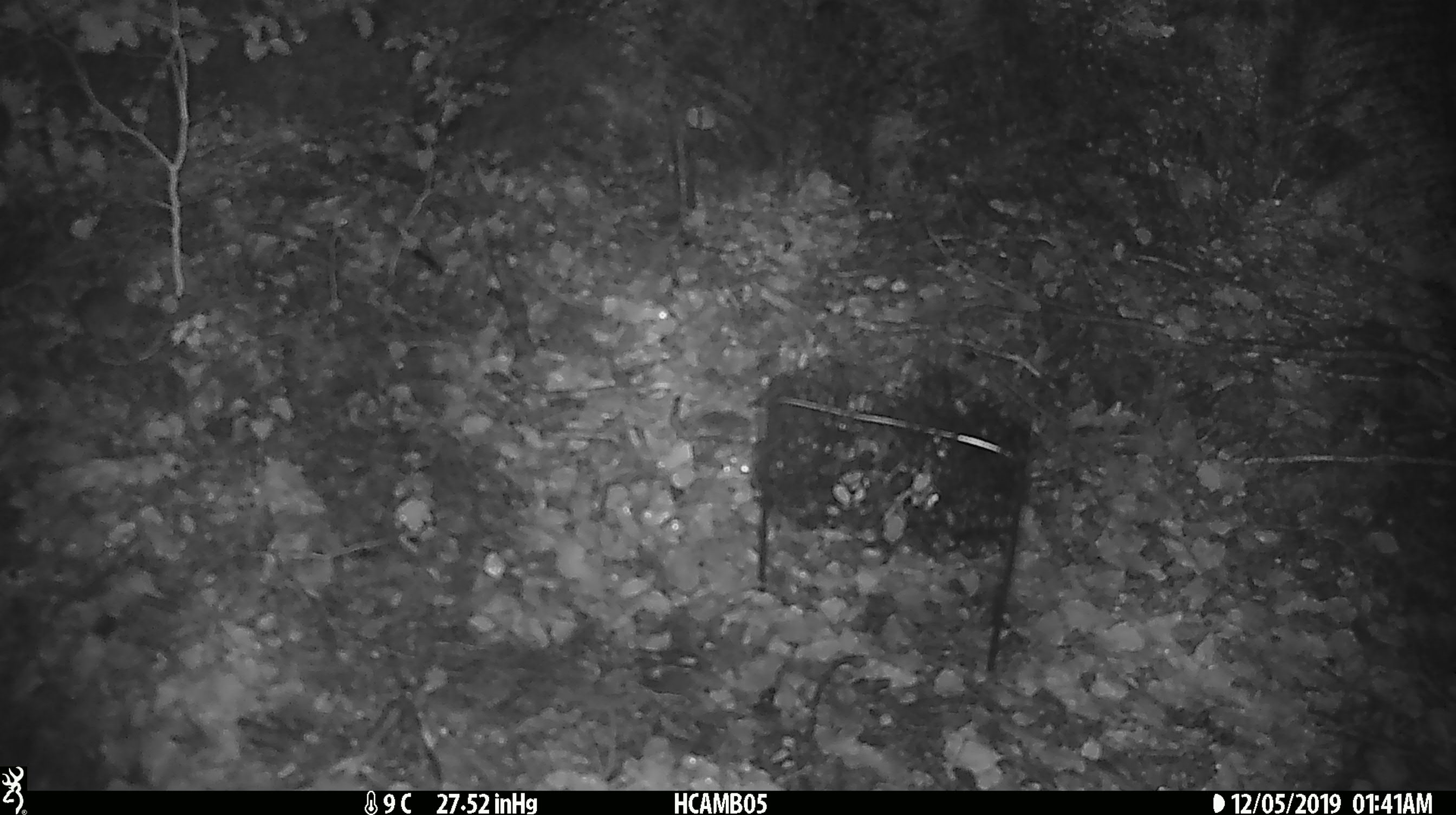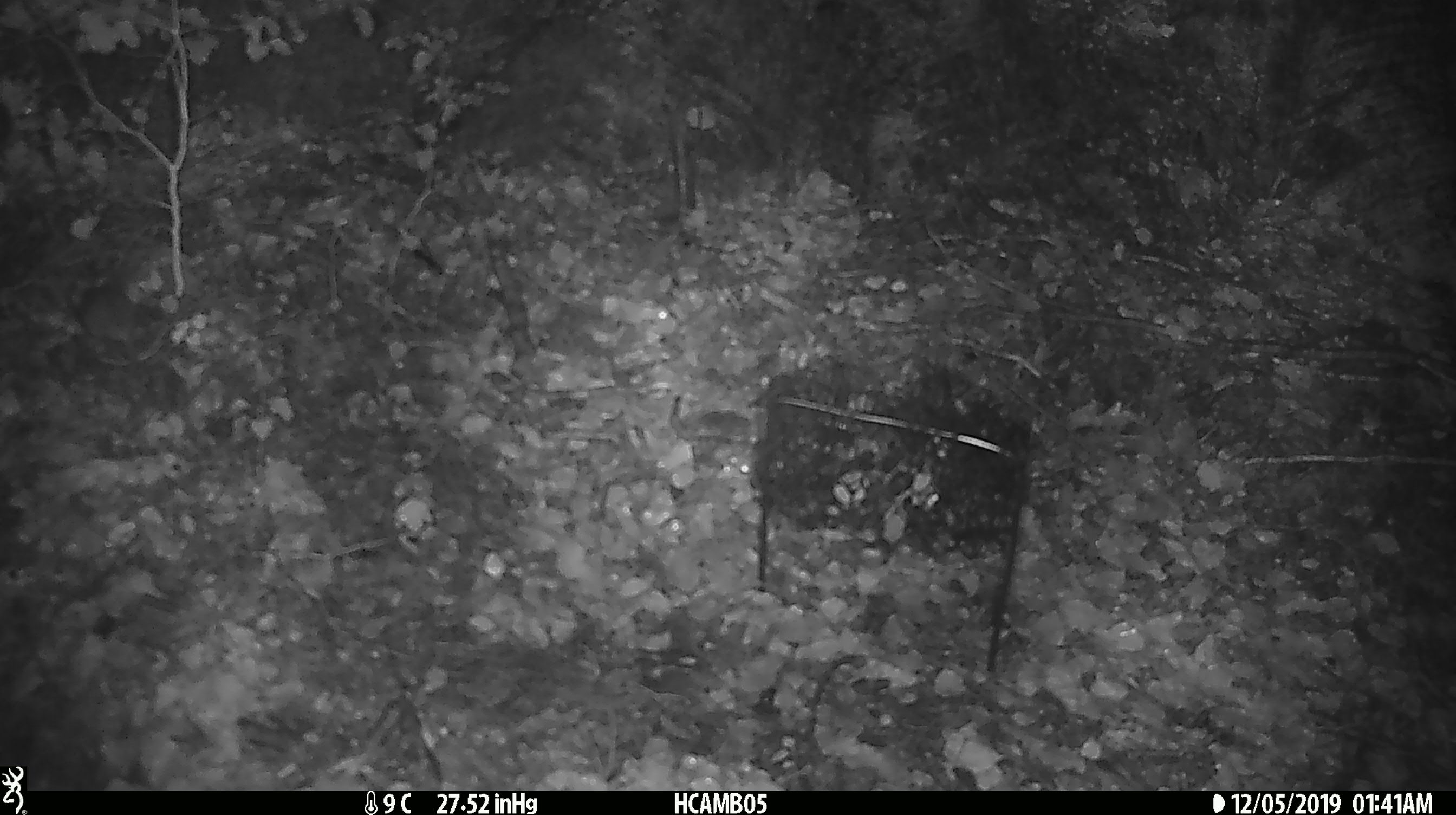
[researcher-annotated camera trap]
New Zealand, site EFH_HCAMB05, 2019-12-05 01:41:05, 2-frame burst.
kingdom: Animalia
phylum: Chordata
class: Mammalia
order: Rodentia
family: Muridae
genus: Mus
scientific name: Mus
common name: mouse